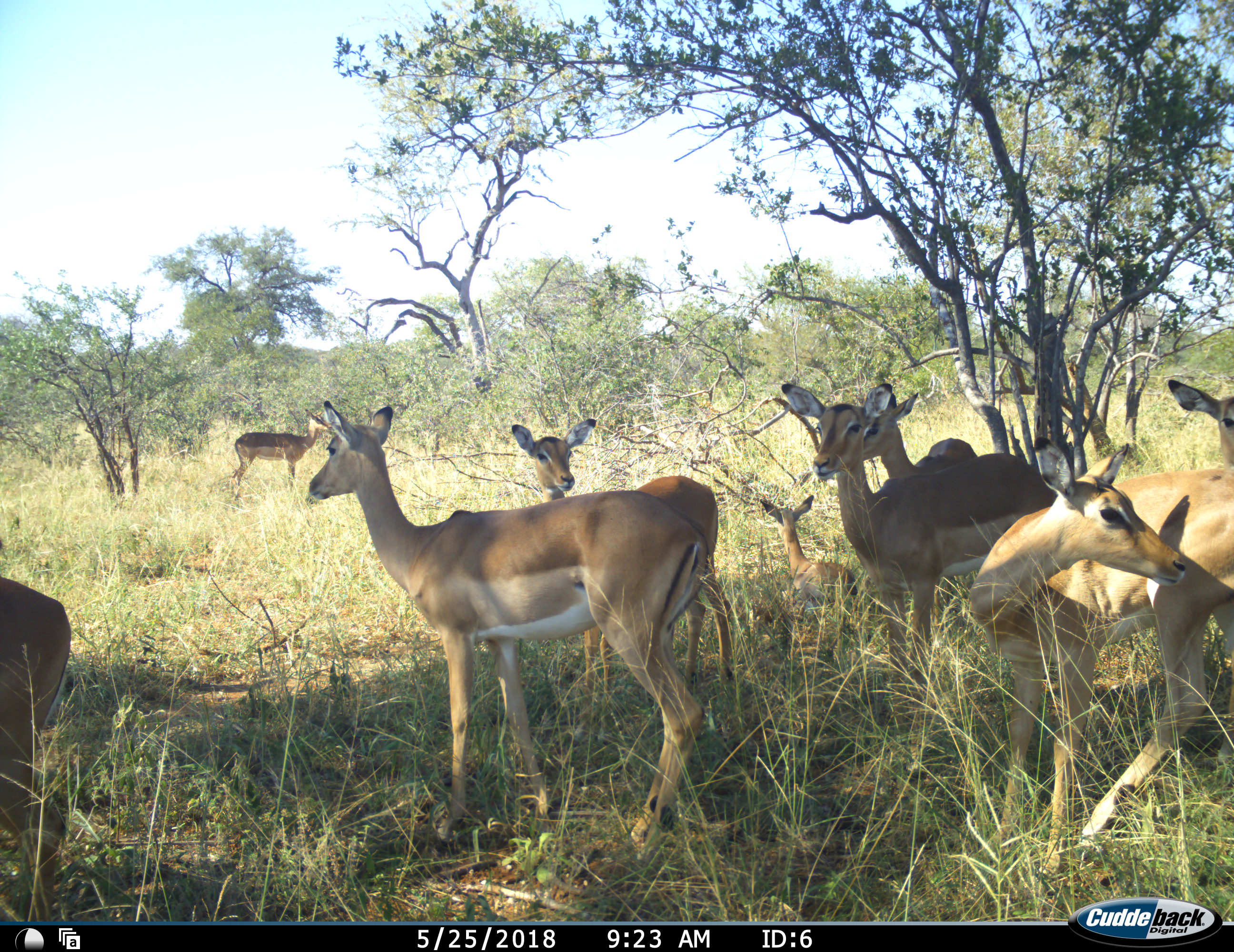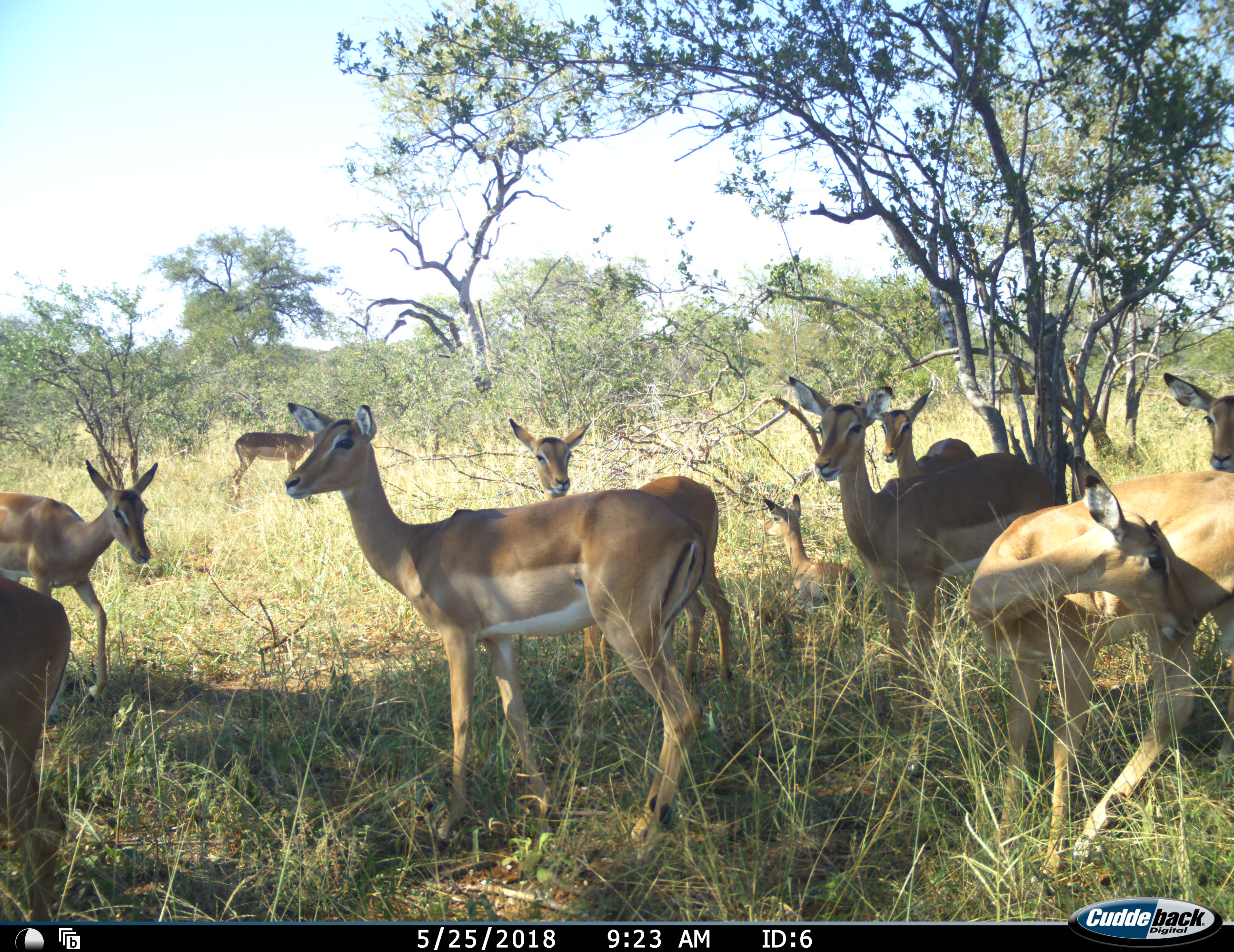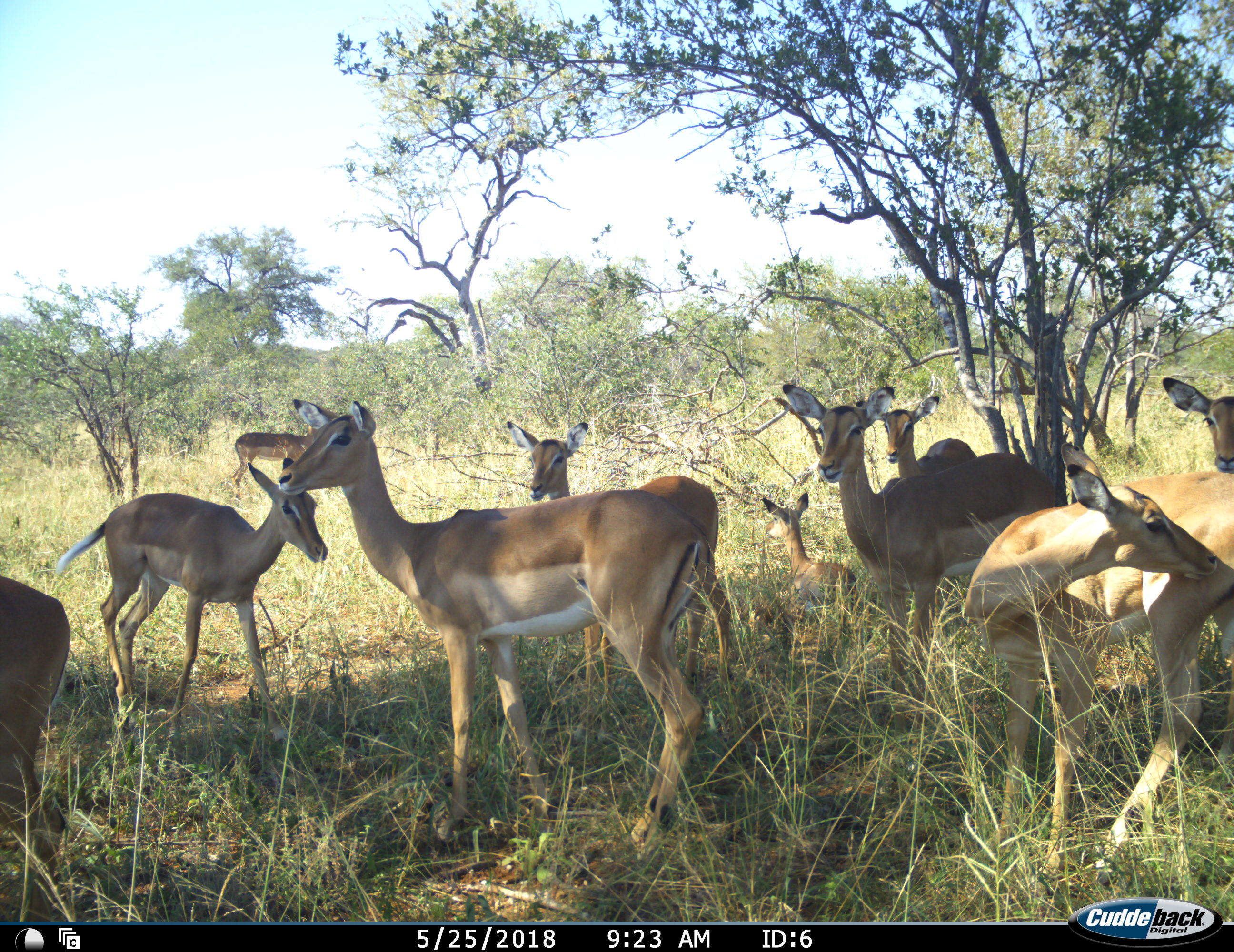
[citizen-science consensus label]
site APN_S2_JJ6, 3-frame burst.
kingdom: Animalia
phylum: Chordata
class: Mammalia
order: Artiodactyla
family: Bovidae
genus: Aepyceros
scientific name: Aepyceros melampus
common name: impala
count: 10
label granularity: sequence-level